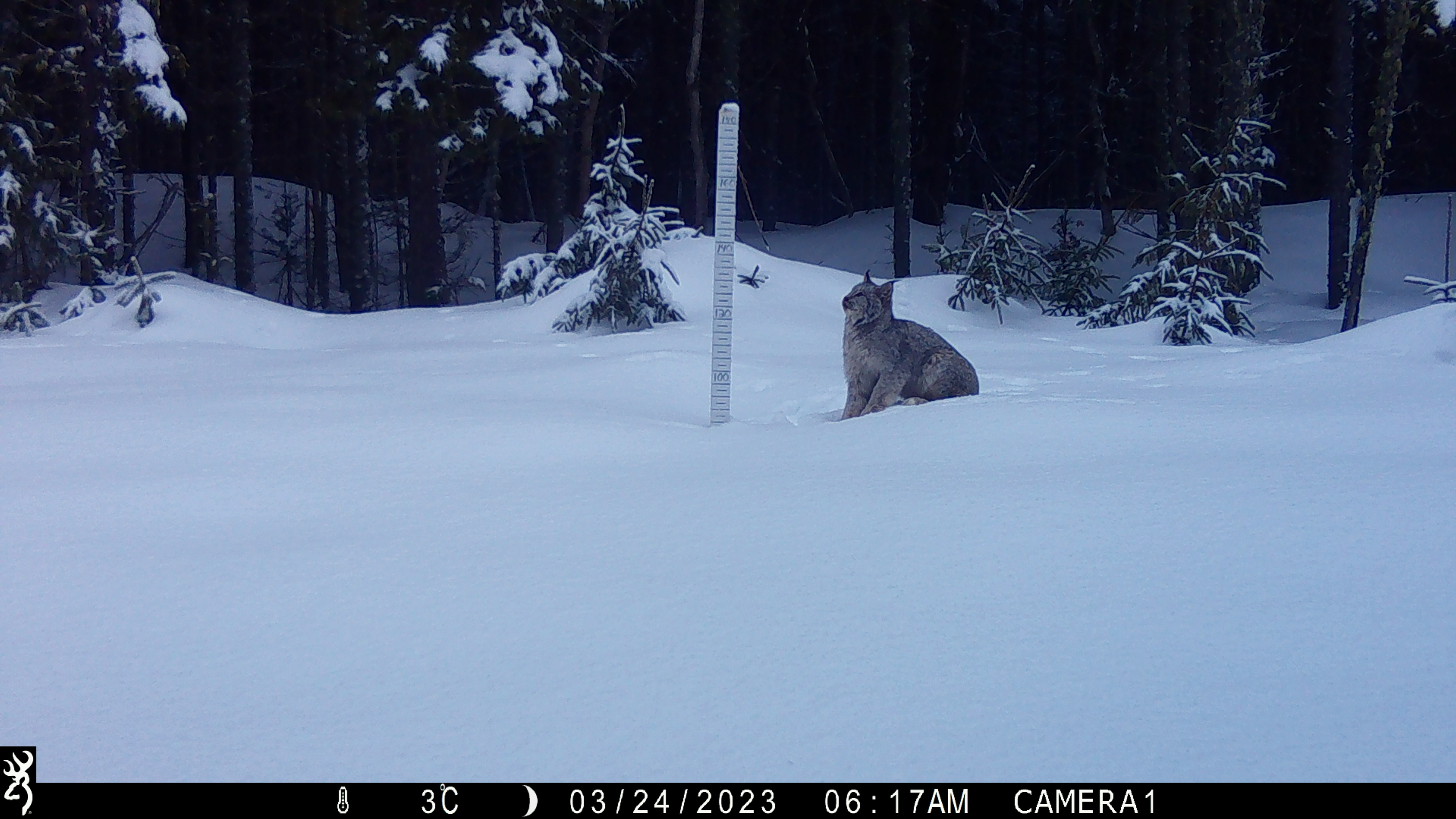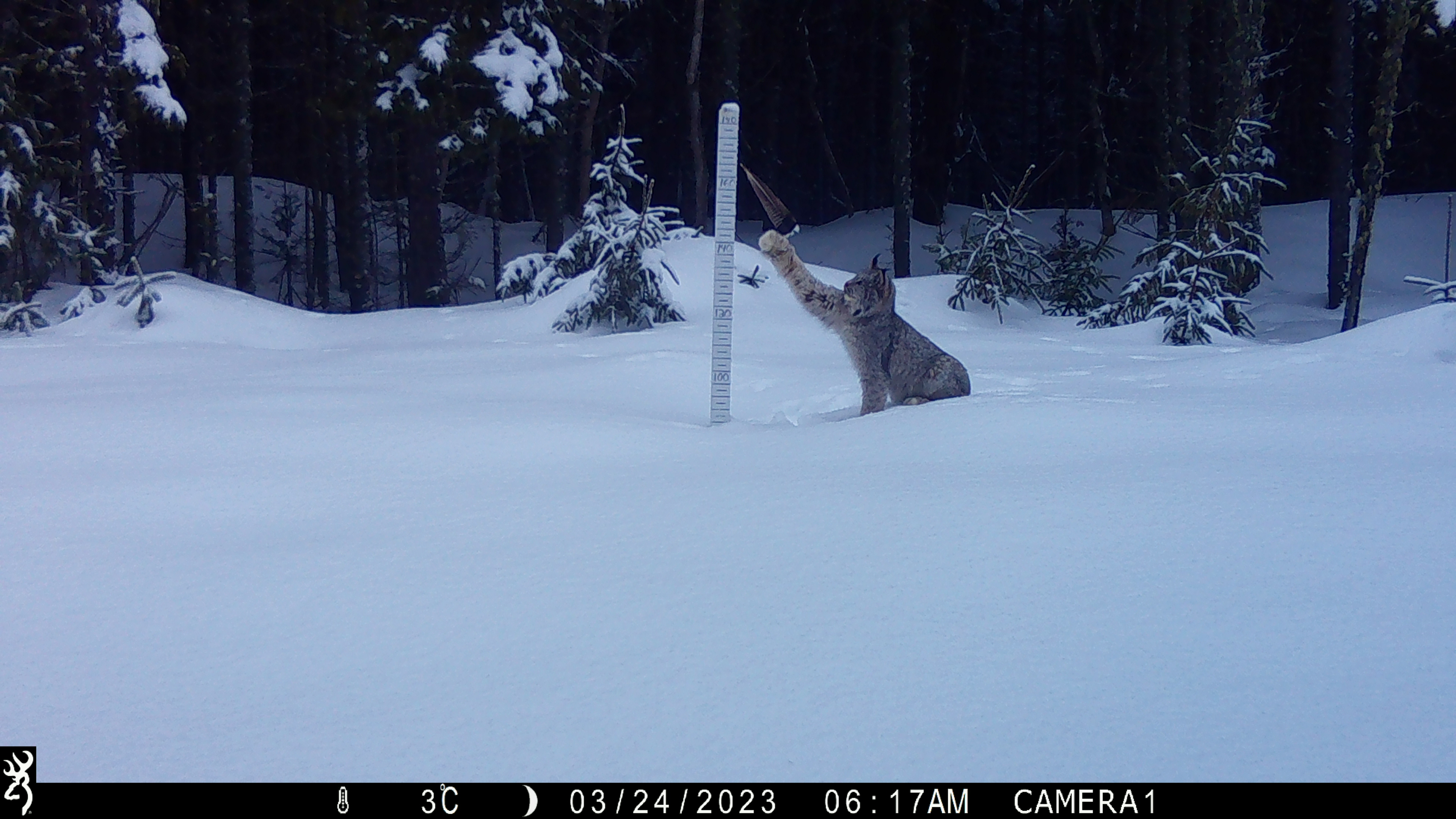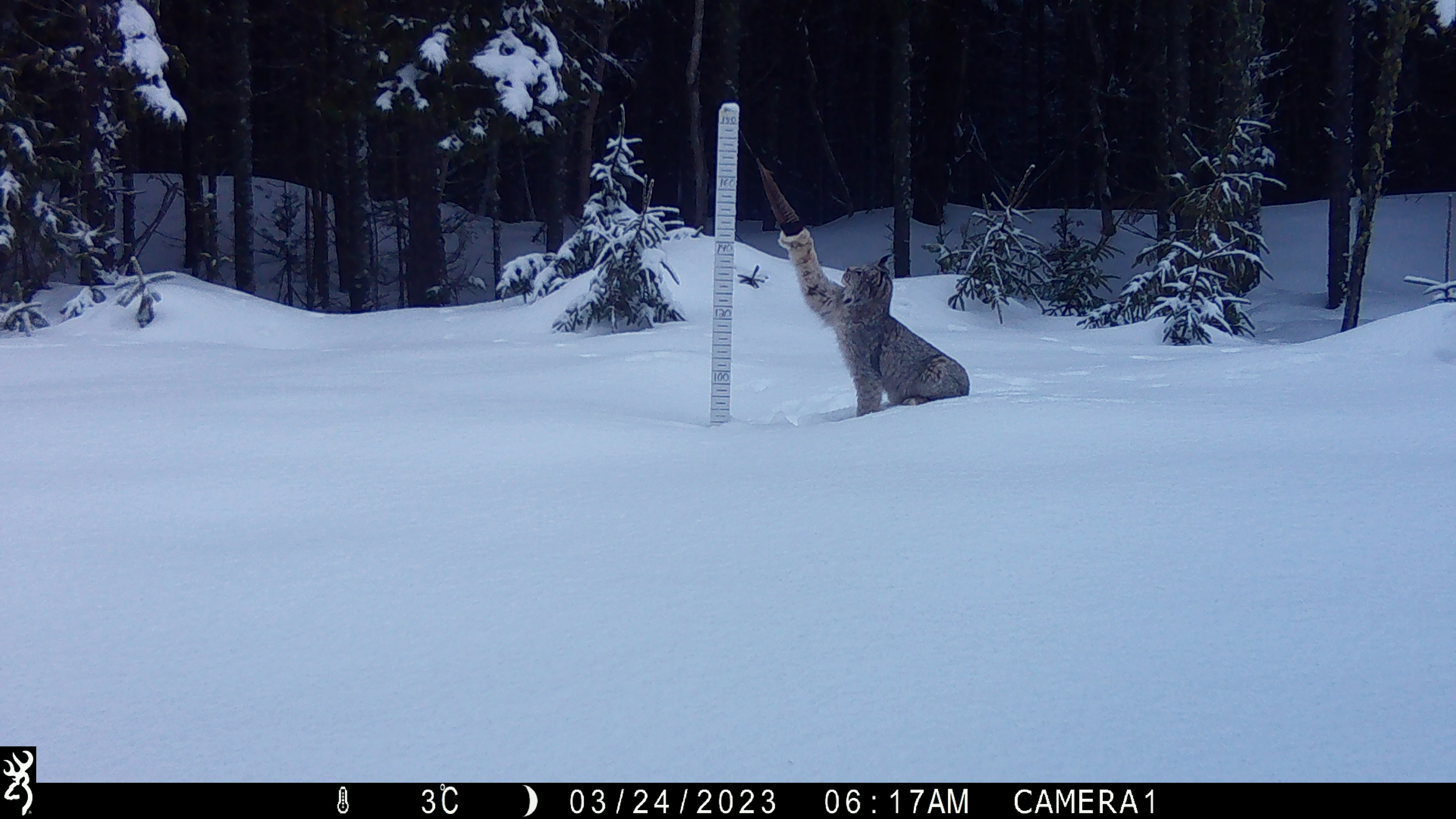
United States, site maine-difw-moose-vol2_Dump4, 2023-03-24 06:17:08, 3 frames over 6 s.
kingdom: Animalia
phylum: Chordata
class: Mammalia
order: Carnivora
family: Felidae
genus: Lynx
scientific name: Lynx canadensis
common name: canada lynx